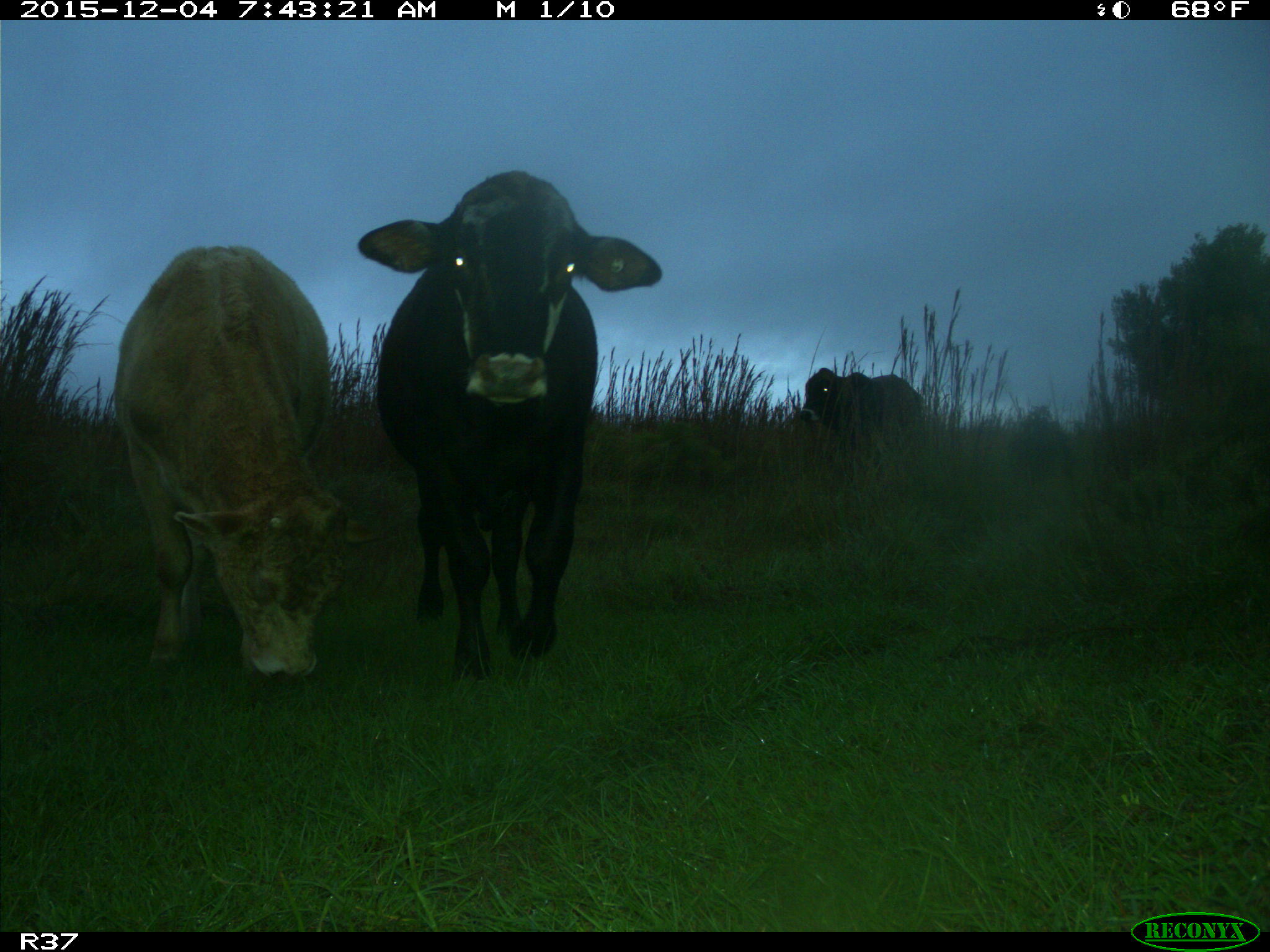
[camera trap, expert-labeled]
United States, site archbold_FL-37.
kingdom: Animalia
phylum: Chordata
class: Mammalia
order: Artiodactyla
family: Bovidae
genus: Bos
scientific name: Bos taurus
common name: domestic cow